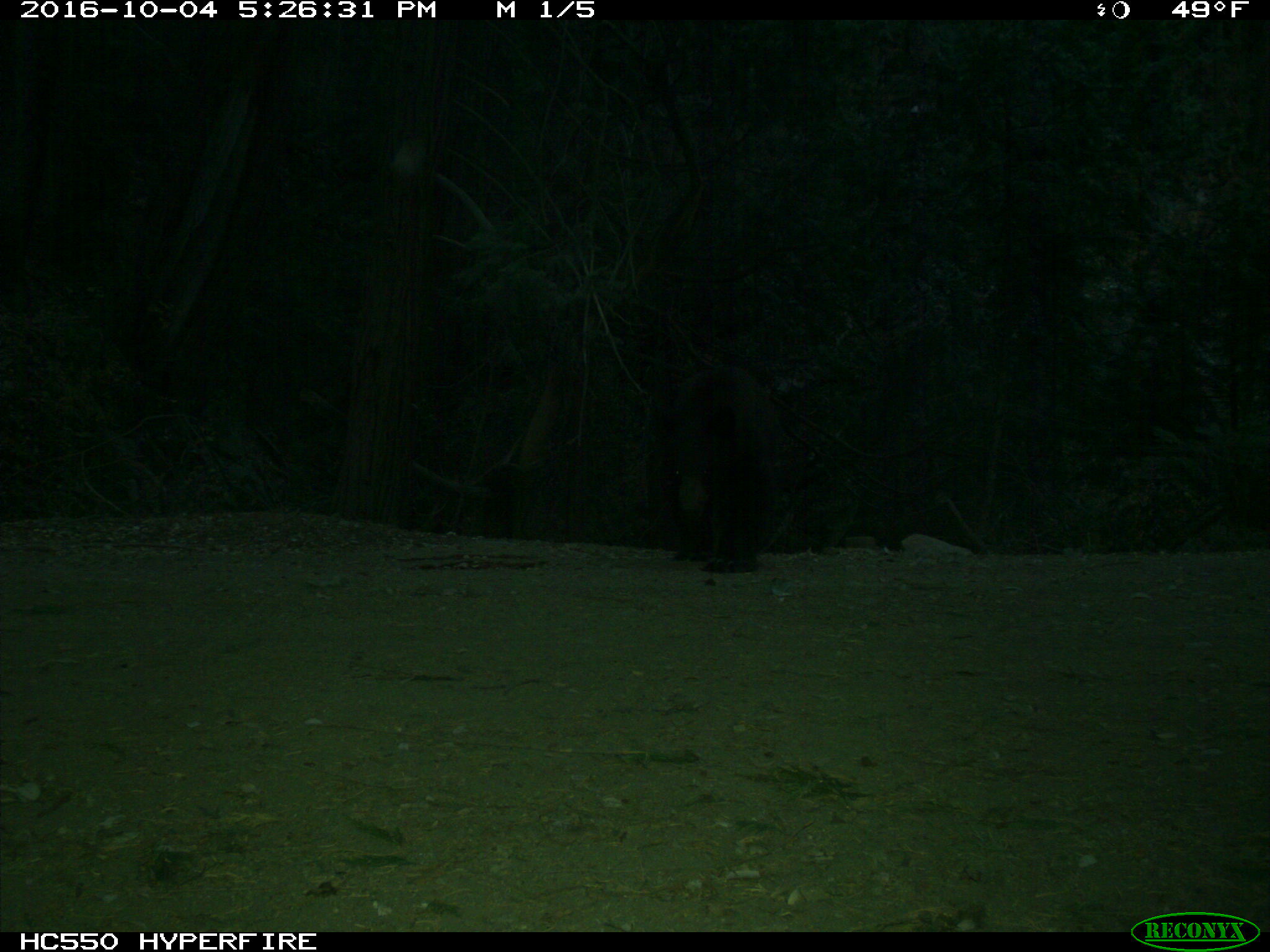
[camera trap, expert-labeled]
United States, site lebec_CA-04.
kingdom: Animalia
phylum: Chordata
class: Mammalia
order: Carnivora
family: Ursidae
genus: Ursus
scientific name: Ursus americanus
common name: american black bear